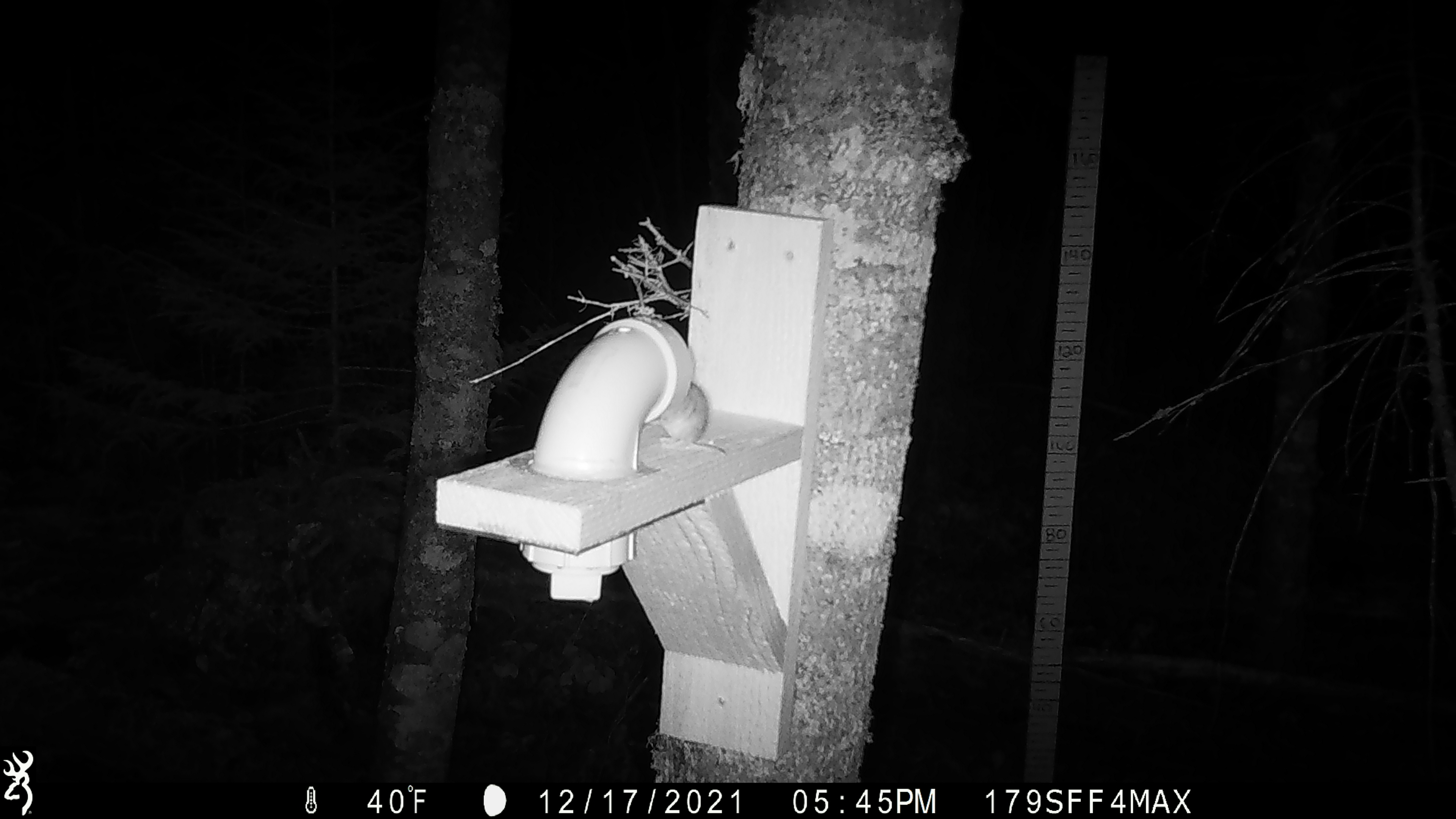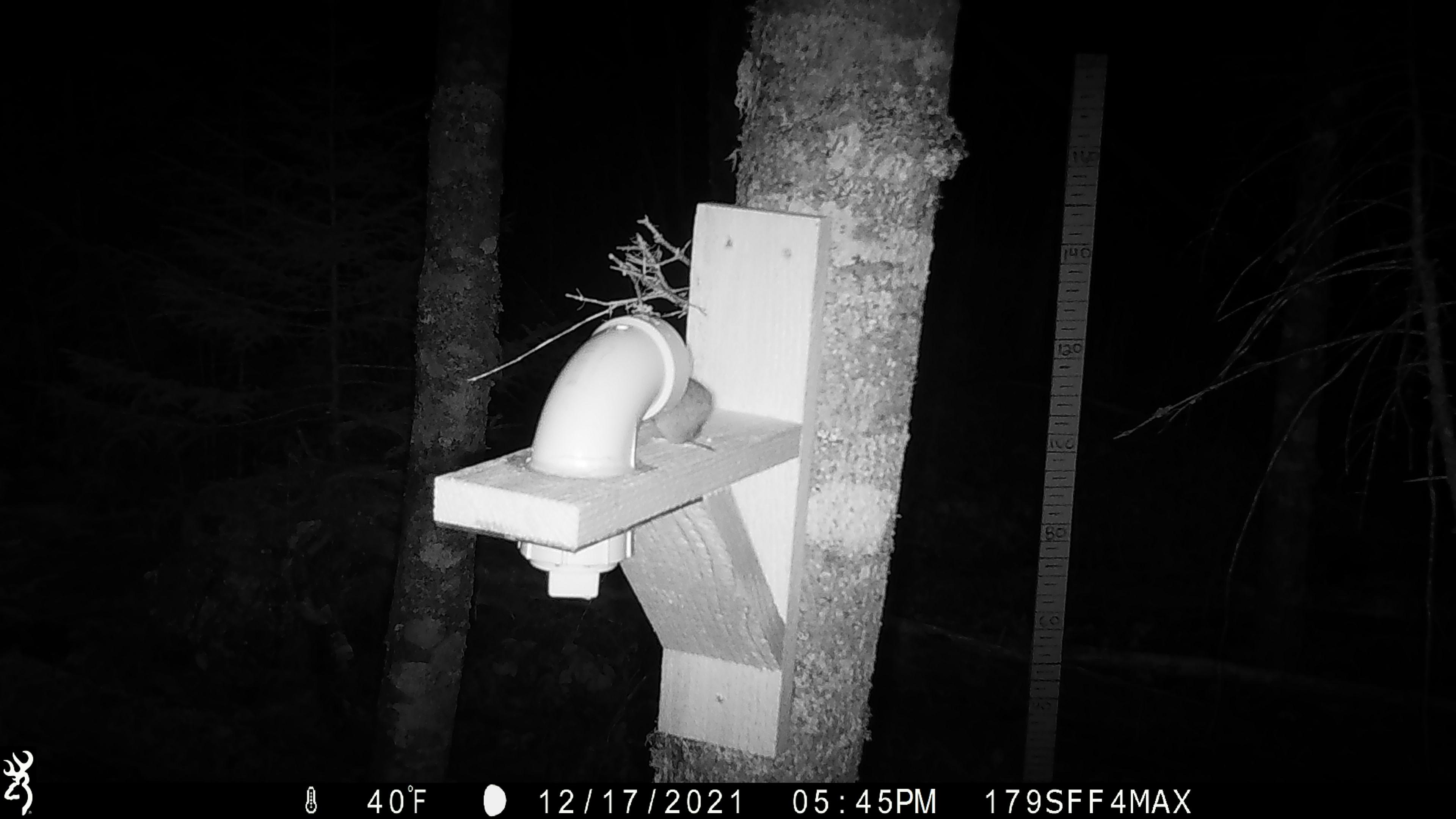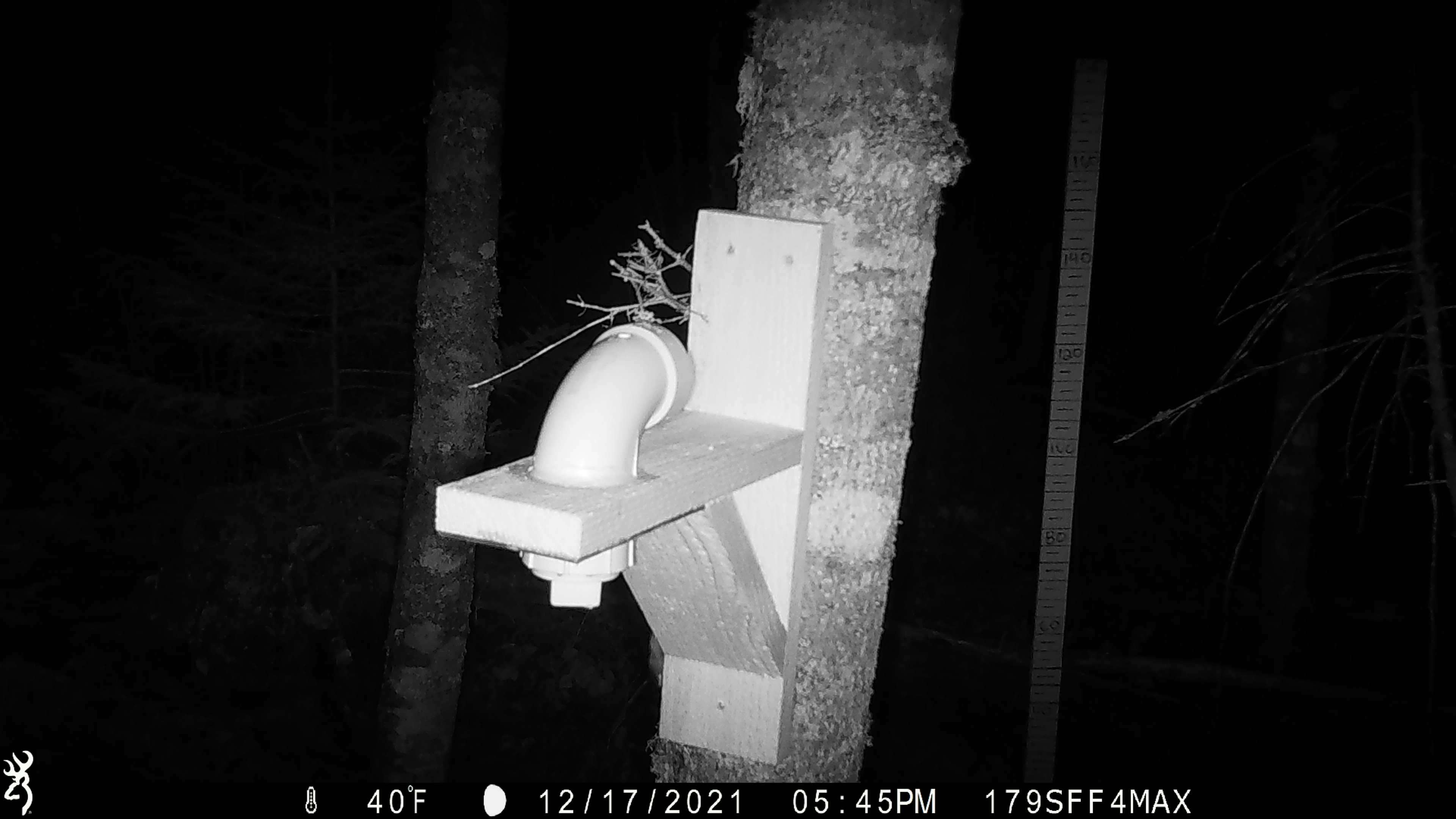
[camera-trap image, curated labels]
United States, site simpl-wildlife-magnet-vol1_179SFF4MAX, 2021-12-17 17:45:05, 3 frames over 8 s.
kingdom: Animalia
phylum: Chordata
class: Mammalia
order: Rodentia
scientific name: Rodentia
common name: mouse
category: mouse sp.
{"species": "mouse sp. (mouse) (Rodentia)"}